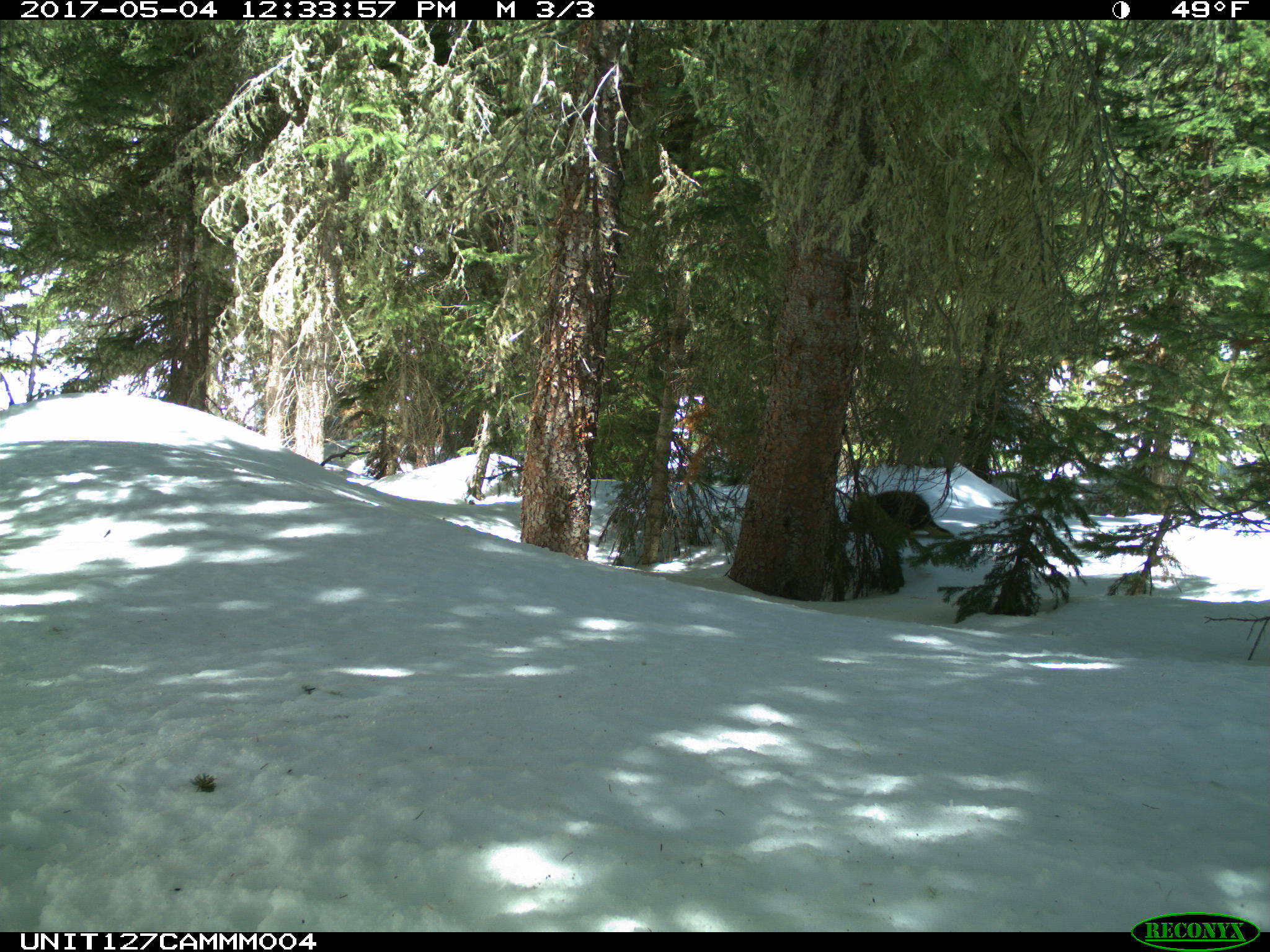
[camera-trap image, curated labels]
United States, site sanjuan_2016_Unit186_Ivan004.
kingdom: Animalia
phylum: Chordata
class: Mammalia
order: Rodentia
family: Erethizontidae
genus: Erethizon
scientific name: Erethizon dorsatum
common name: north american porcupine